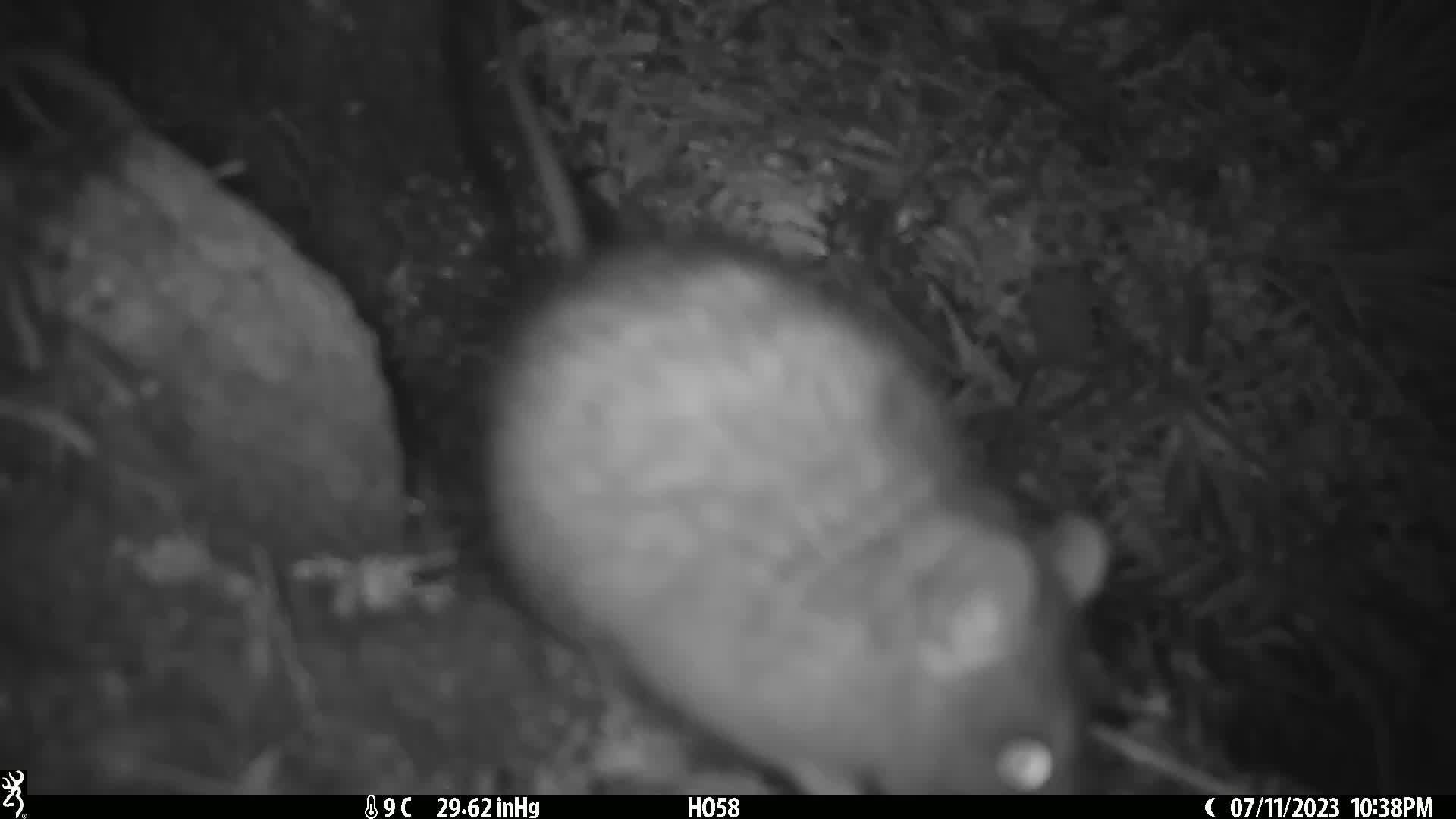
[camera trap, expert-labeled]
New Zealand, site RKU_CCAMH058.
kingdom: Animalia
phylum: Chordata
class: Mammalia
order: Rodentia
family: Muridae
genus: Rattus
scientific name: Rattus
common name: rat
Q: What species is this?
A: Rat (Rattus).